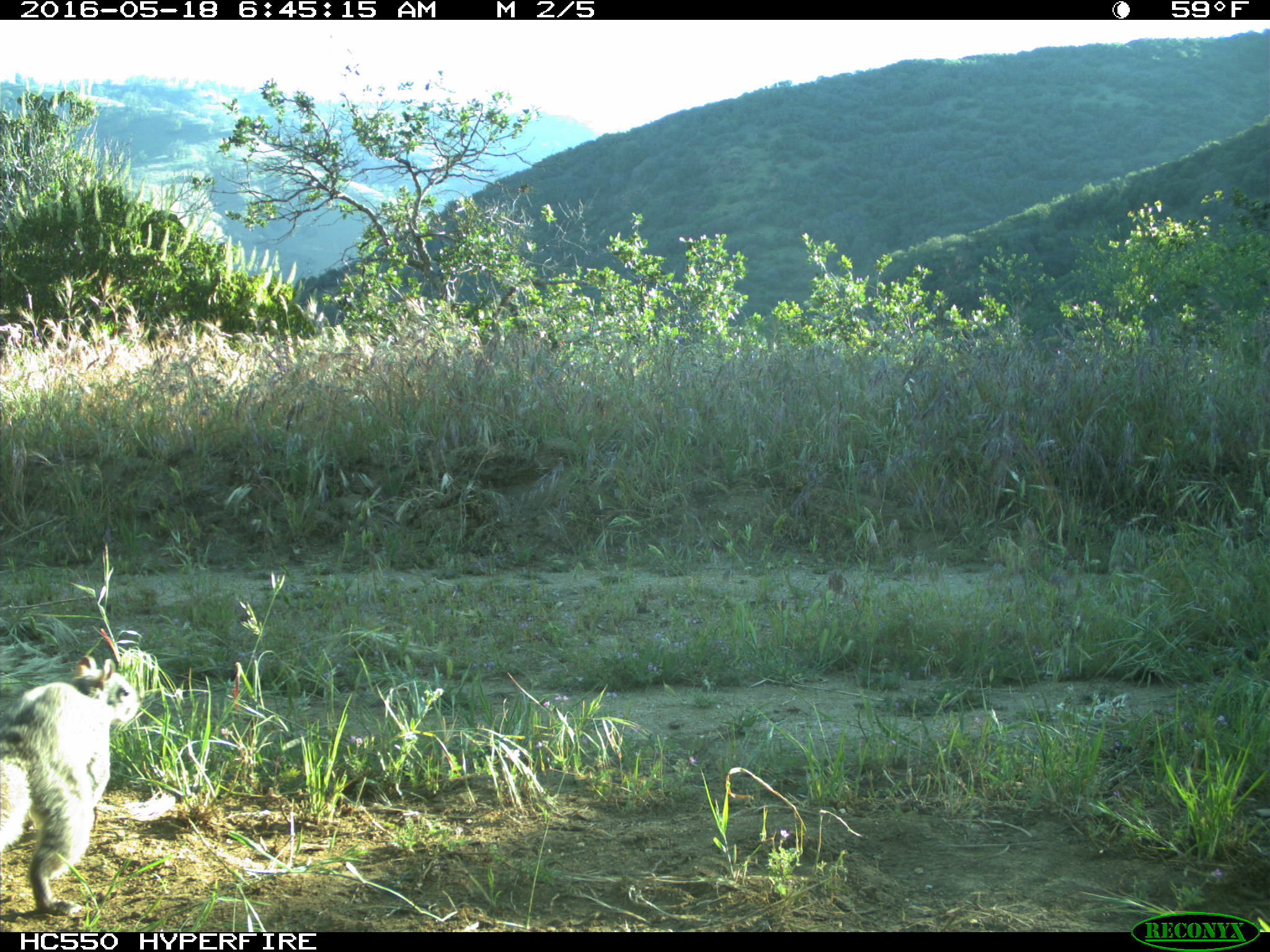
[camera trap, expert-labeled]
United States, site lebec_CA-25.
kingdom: Animalia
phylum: Chordata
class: Mammalia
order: Rodentia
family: Sciuridae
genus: Sciurus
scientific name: Sciurus carolinensis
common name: eastern gray squirrel